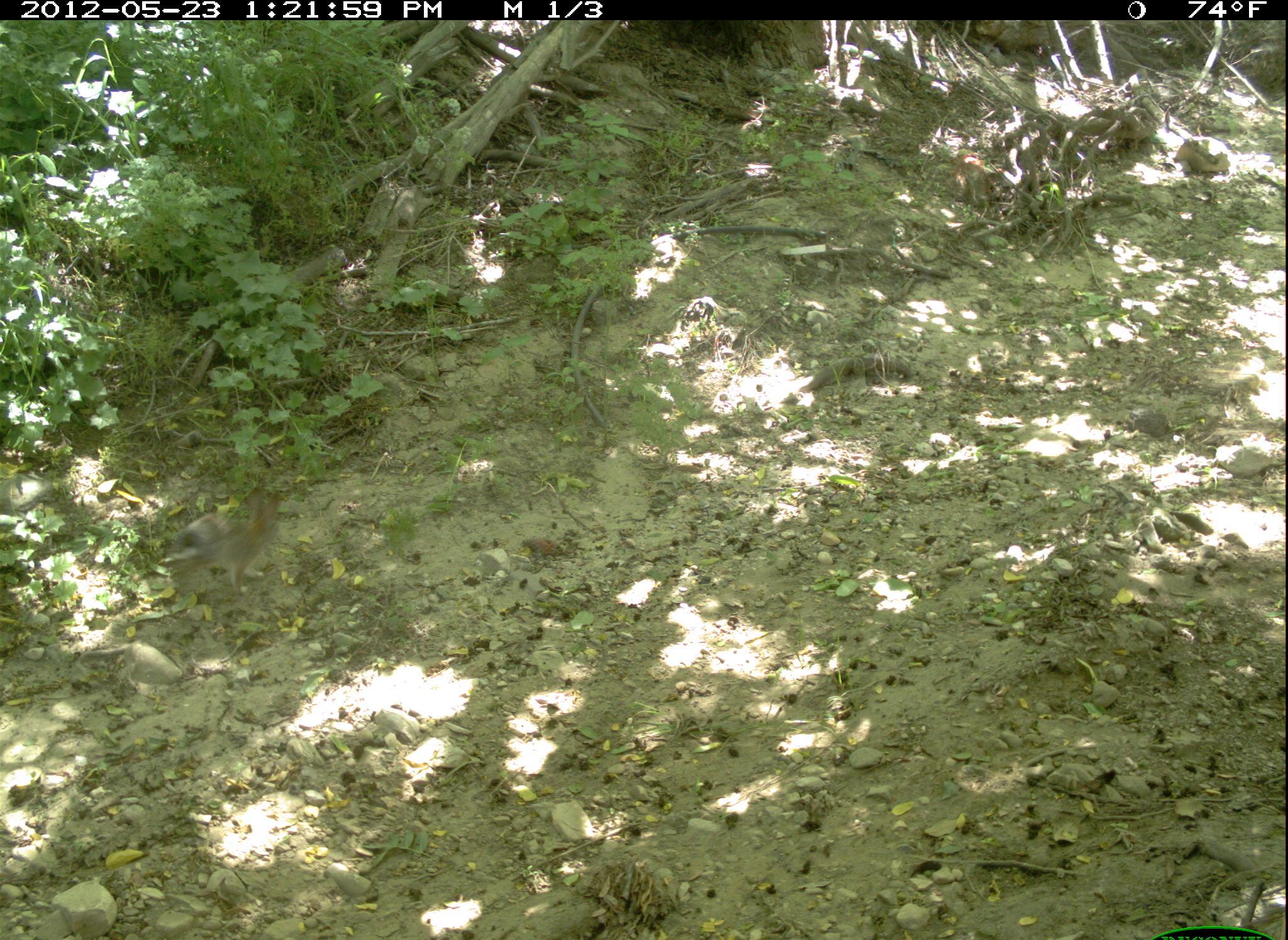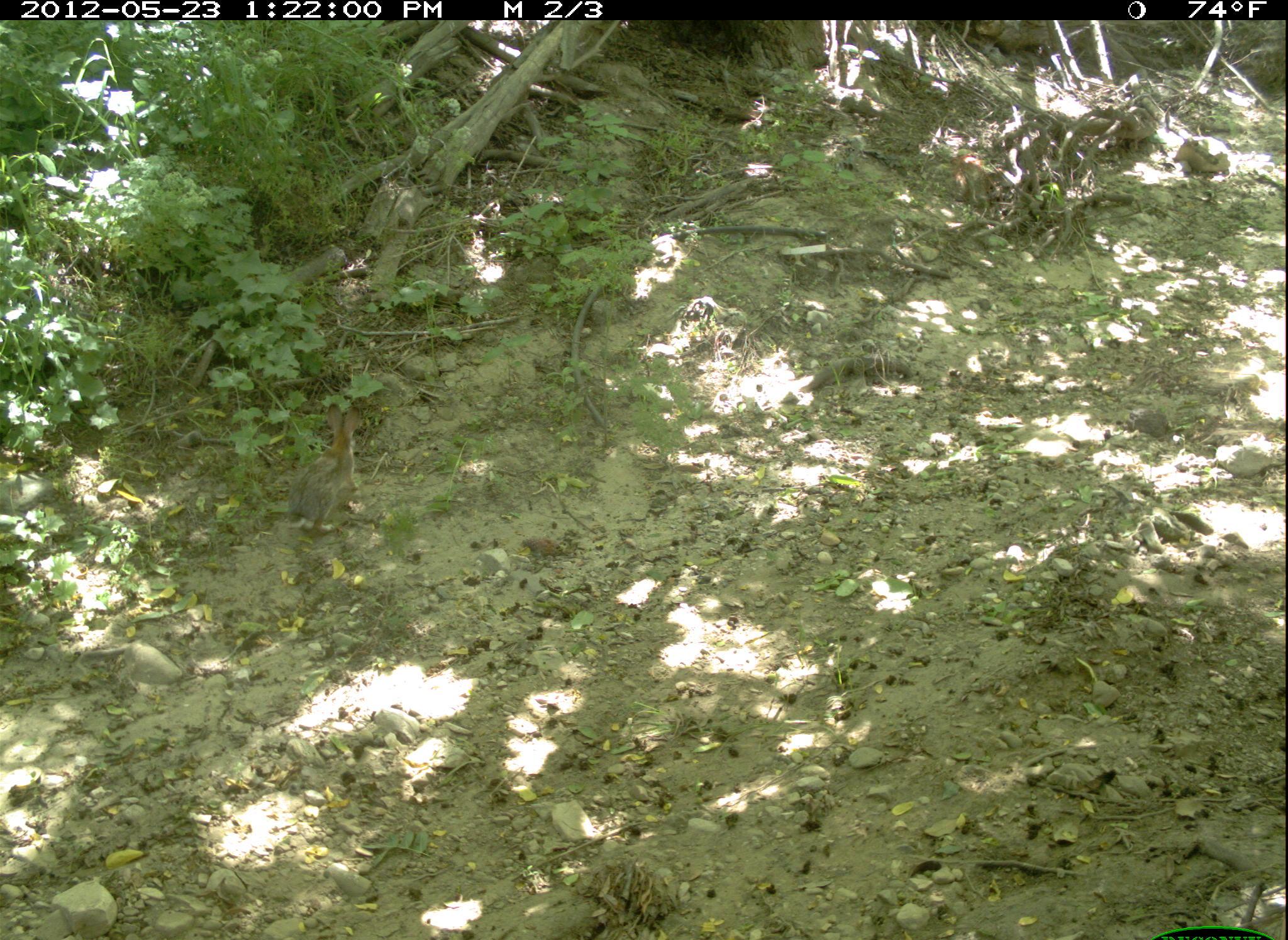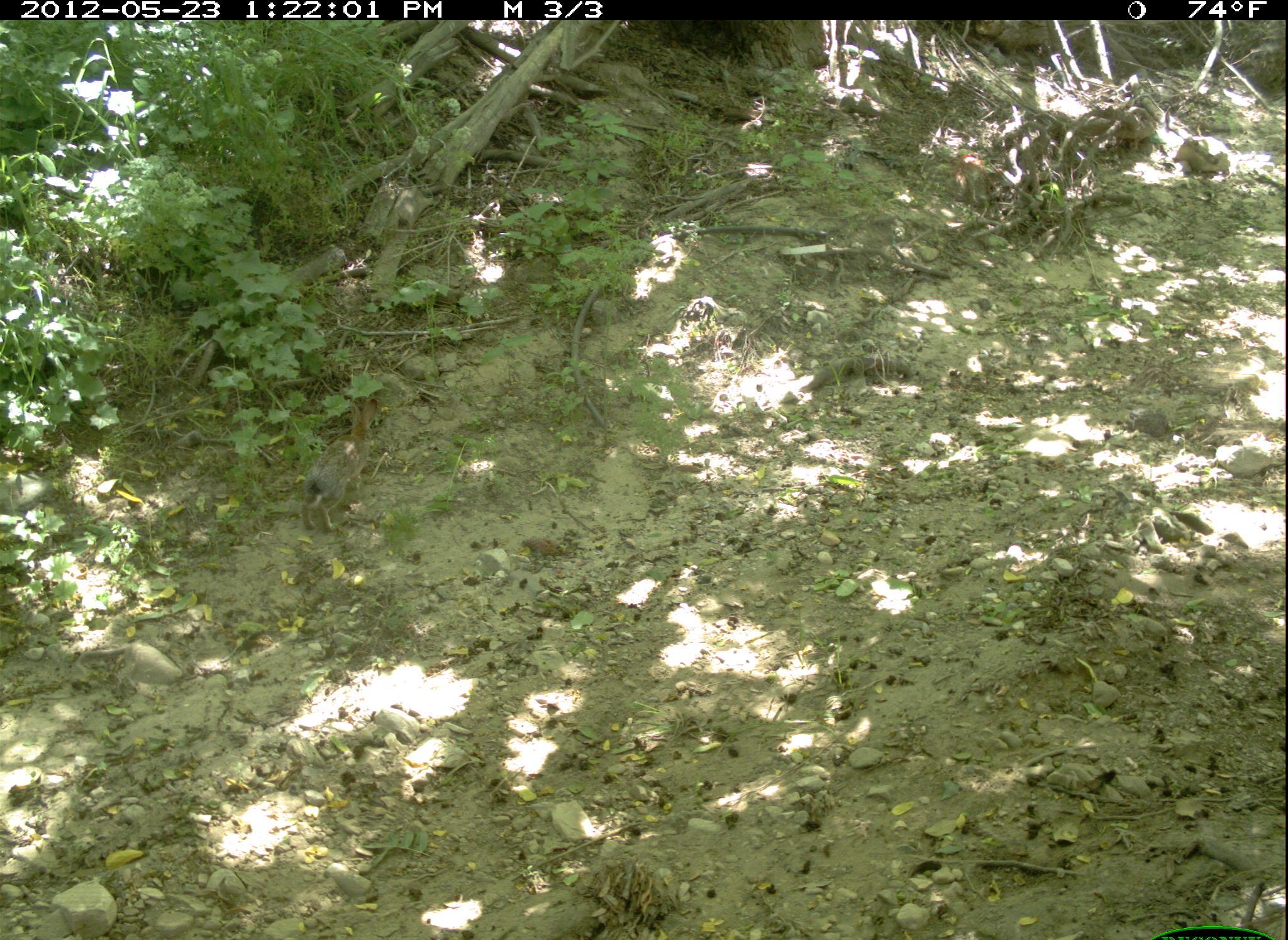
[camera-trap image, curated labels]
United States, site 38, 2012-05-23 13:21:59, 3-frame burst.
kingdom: Animalia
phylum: Chordata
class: Mammalia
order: Lagomorpha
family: Leporidae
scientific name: Leporidae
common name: rabbits and hares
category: rabbit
Rabbit (rabbits and hares) (Leporidae).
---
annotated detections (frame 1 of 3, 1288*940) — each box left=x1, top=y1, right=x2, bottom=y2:
rabbit: left=153, top=483, right=287, bottom=609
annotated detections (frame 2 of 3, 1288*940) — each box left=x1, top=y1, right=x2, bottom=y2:
rabbit: left=281, top=399, right=377, bottom=538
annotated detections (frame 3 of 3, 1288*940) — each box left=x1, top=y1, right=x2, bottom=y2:
rabbit: left=288, top=399, right=388, bottom=535